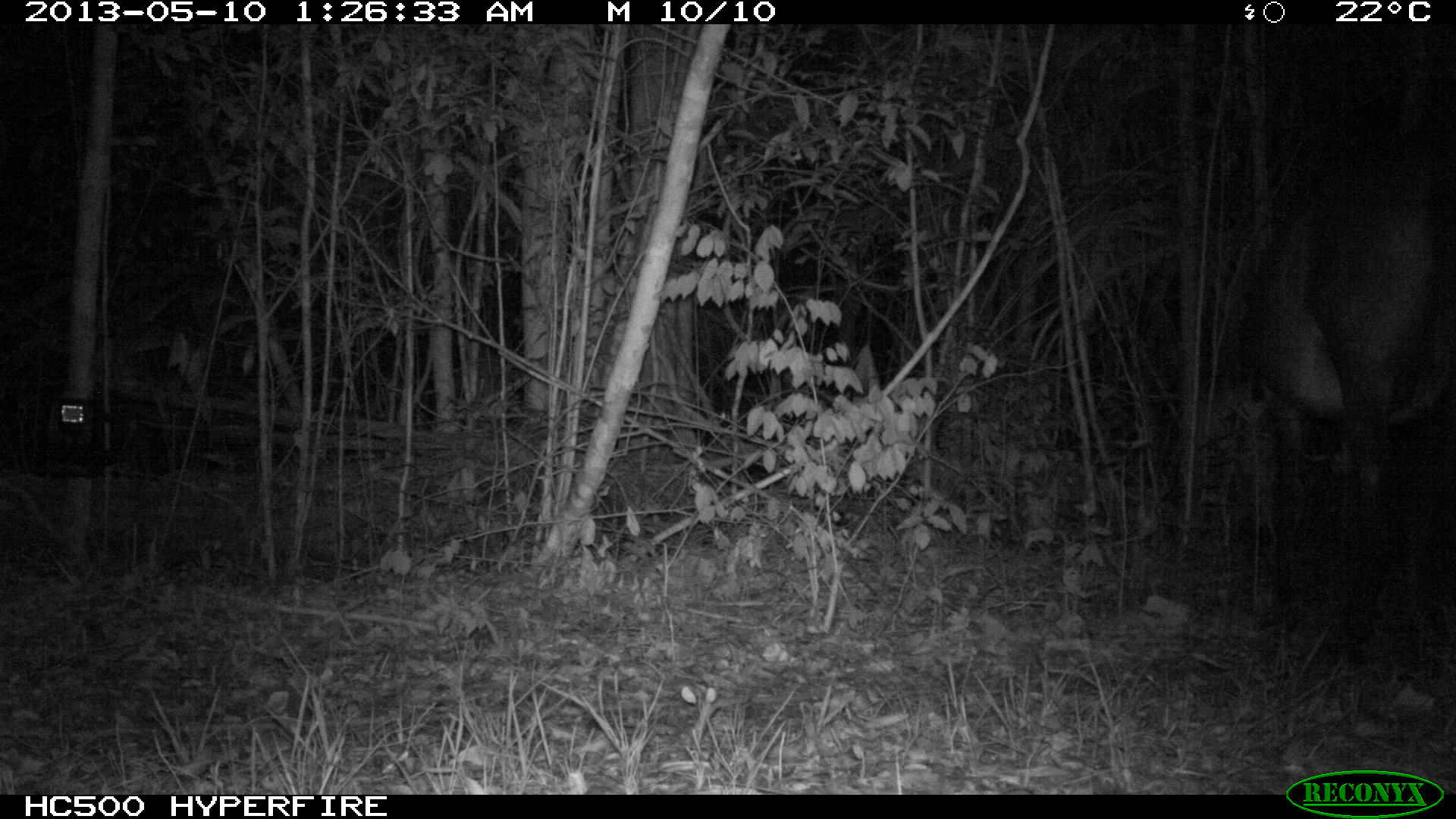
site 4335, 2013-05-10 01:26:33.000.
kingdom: Animalia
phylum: Chordata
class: Mammalia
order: Perissodactyla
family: Equidae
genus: Equus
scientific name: Equus ferus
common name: wild horse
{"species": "Equus ferus (wild horse)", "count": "1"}